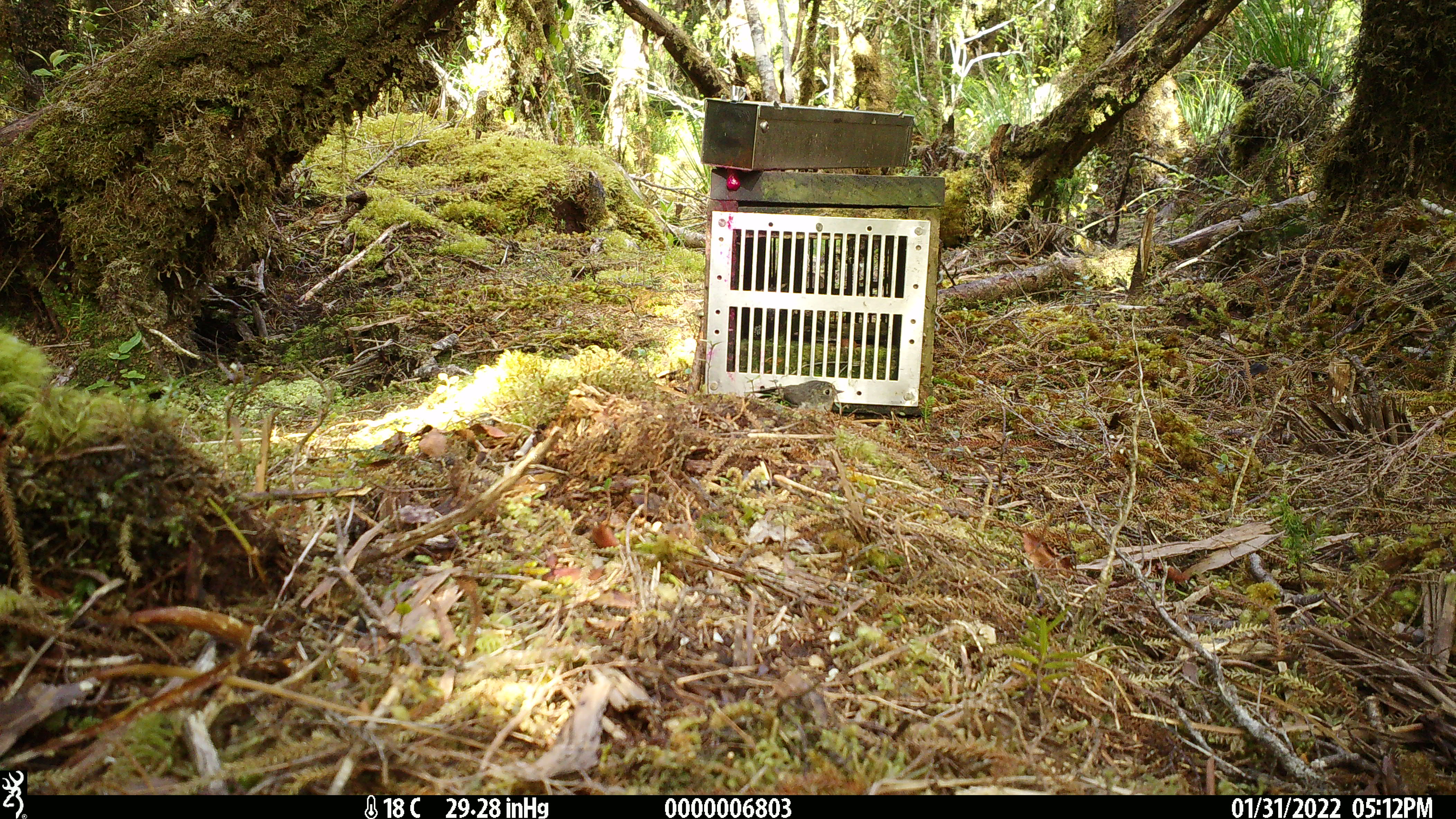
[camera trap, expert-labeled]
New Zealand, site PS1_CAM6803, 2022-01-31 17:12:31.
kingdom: Animalia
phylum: Chordata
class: Aves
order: Passeriformes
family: Petroicidae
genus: Petroica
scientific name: Petroica macrocephala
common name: tomtit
Tomtit (Petroica macrocephala).